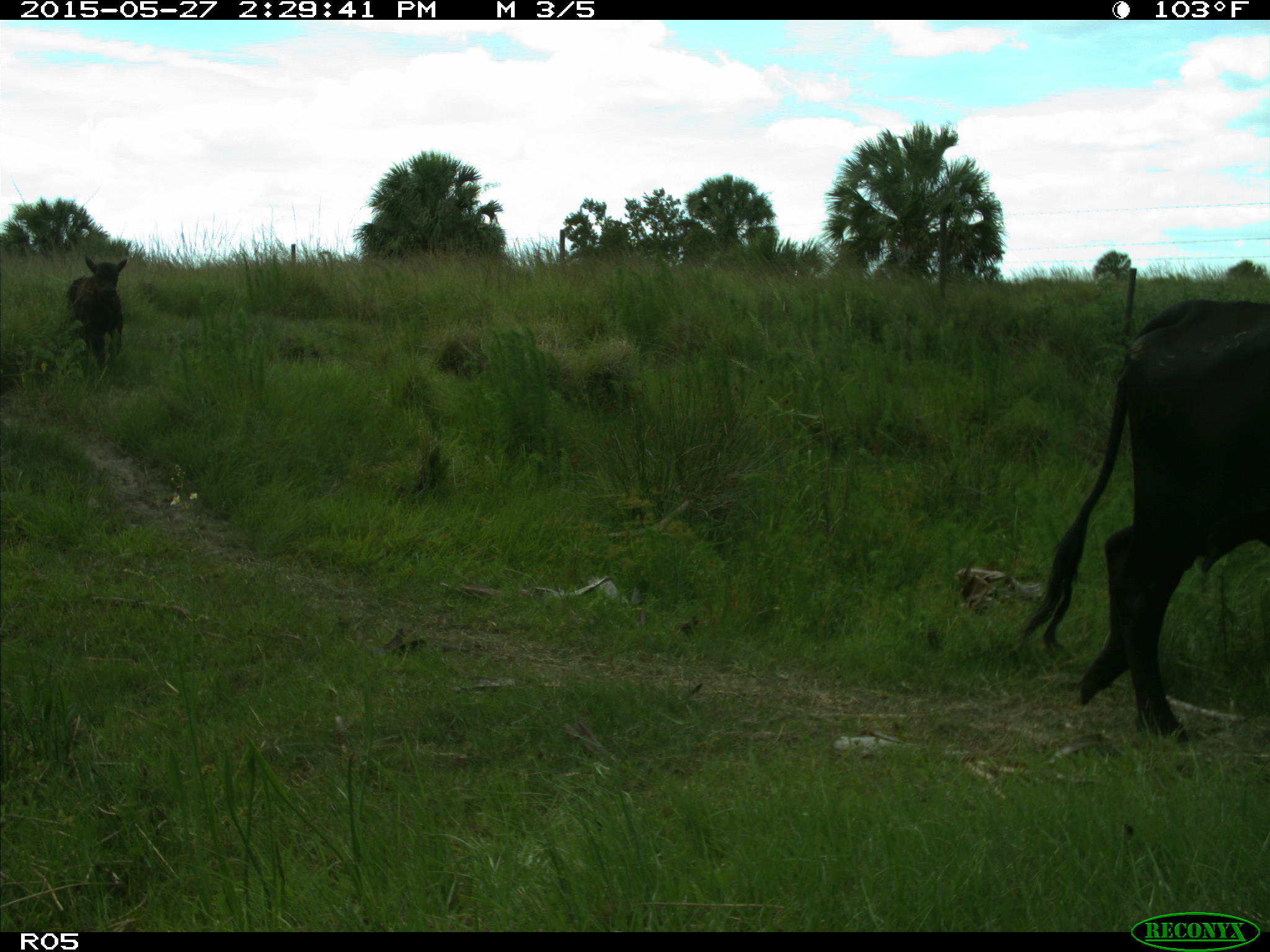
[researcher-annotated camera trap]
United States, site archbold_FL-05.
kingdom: Animalia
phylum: Chordata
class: Mammalia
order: Artiodactyla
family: Bovidae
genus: Bos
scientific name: Bos taurus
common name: domestic cow